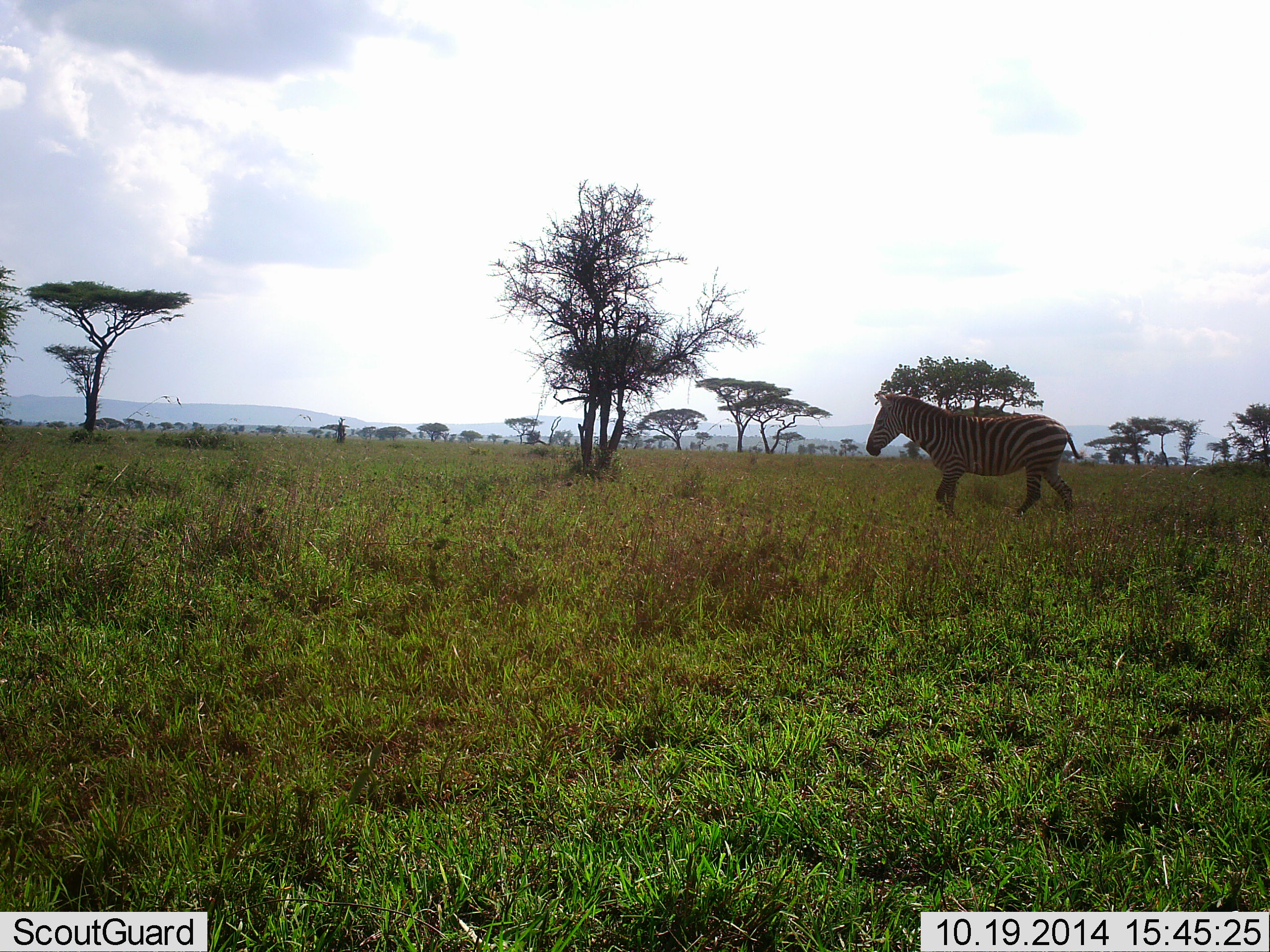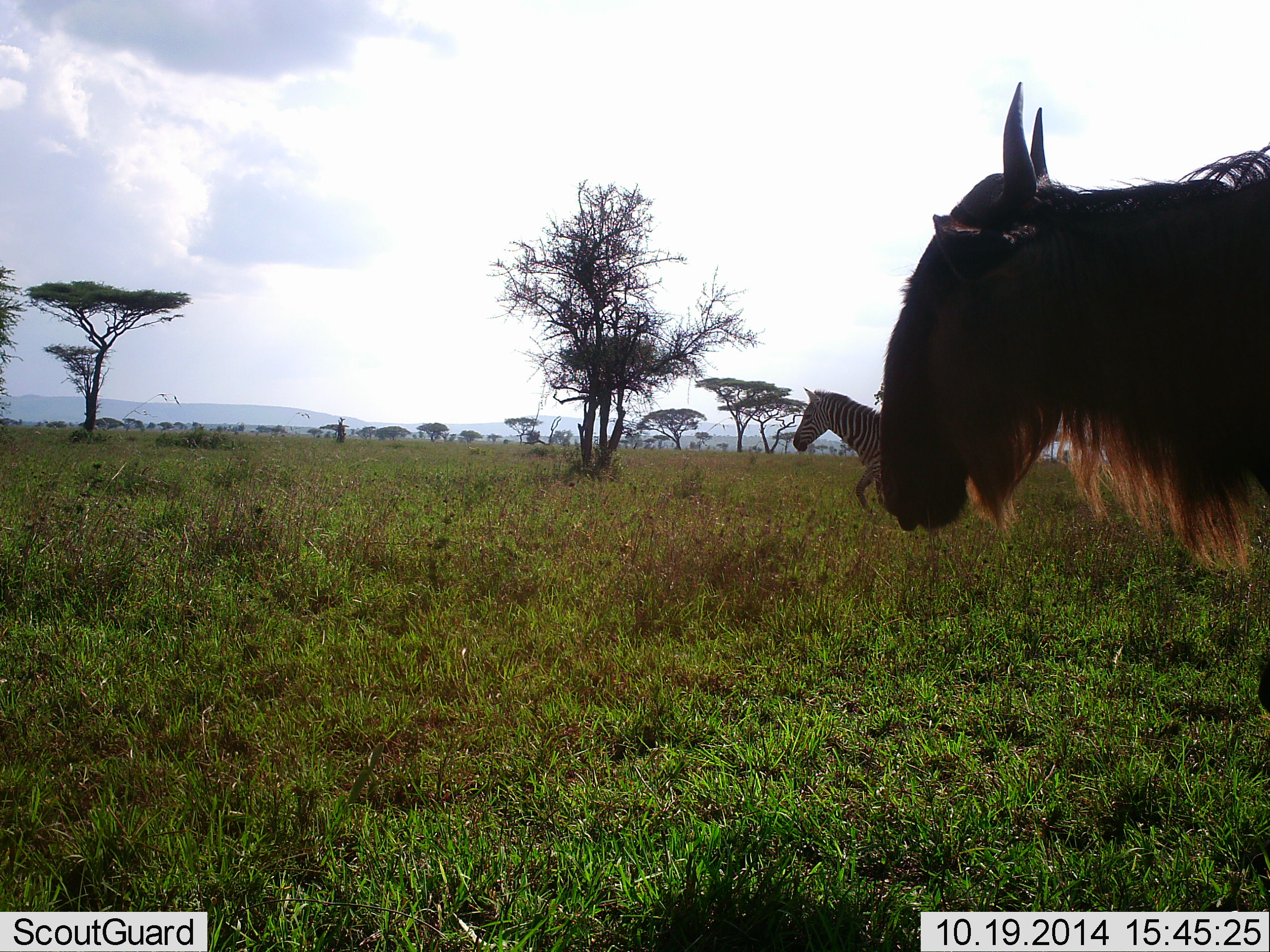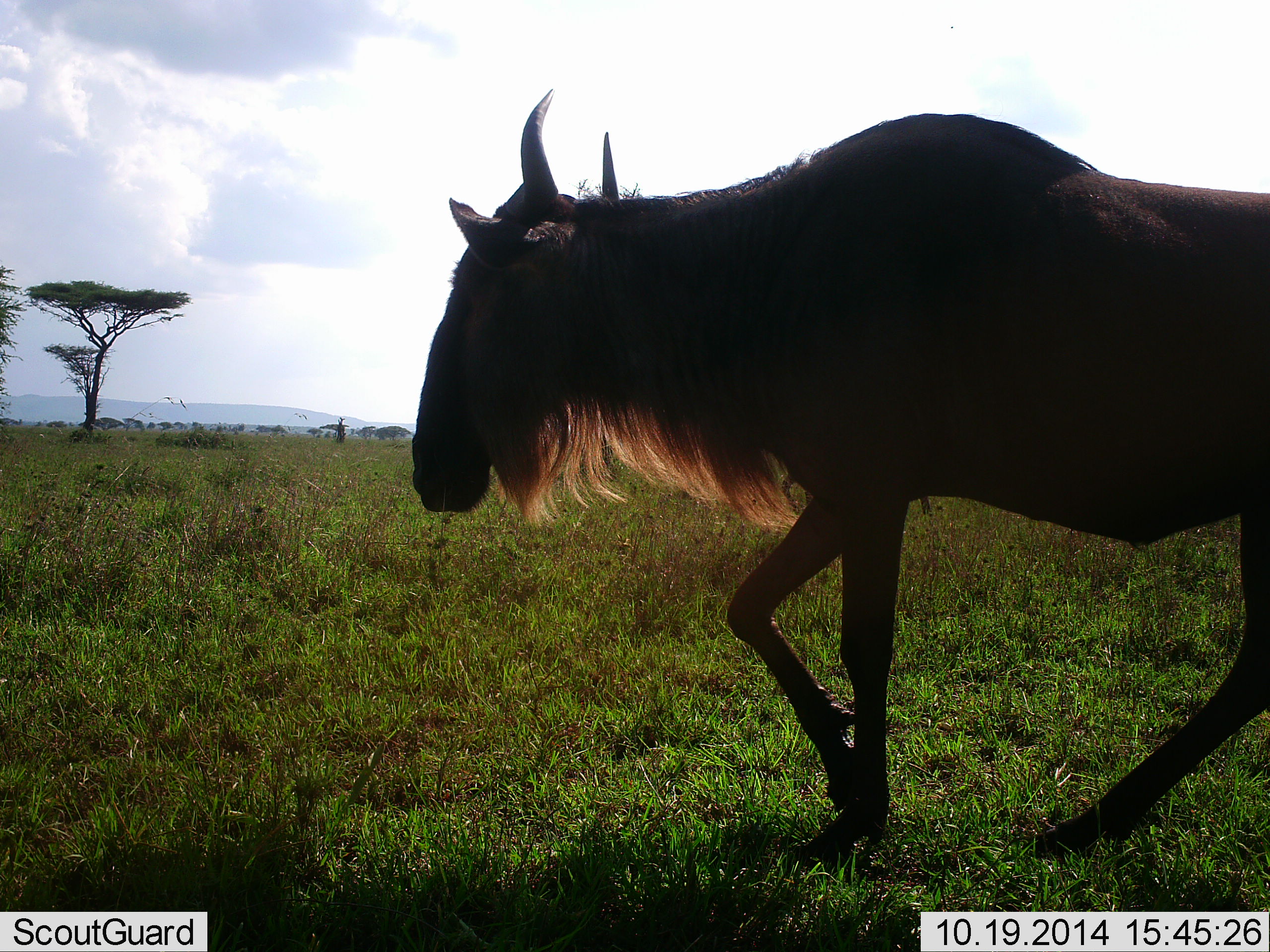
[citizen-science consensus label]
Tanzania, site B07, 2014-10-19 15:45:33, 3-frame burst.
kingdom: Animalia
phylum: Chordata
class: Mammalia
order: Artiodactyla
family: Bovidae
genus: Connochaetes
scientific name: Connochaetes taurinus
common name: blue wildebeest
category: wildebeest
Wildebeest (blue wildebeest) (Connochaetes taurinus), count 1. Behavior (volunteer vote fractions): standing 8%, resting 0%, moving 92%, interacting 0%. Young present (vote fraction): 0%. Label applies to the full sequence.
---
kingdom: Animalia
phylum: Chordata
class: Mammalia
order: Perissodactyla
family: Equidae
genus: Equus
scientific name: Equus quagga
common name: plains zebra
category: zebra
Zebra (plains zebra) (Equus quagga), count 1. Behavior (volunteer vote fractions): standing 0%, resting 0%, moving 100%, interacting 0%. Young present (vote fraction): 0%. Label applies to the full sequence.